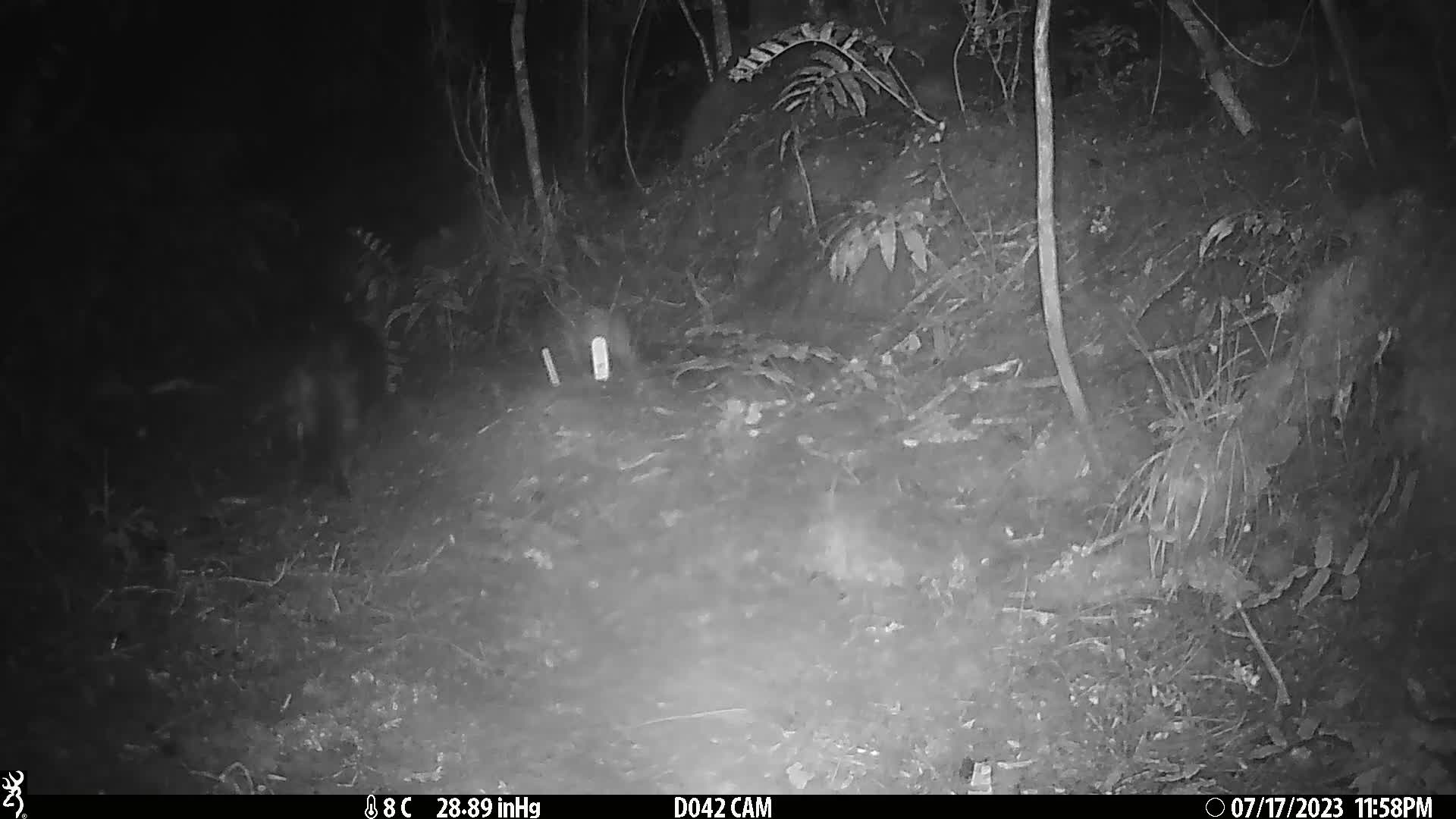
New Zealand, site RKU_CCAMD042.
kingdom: Animalia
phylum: Chordata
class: Mammalia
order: Carnivora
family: Felidae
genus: Felis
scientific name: Felis catus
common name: domestic cat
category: cat